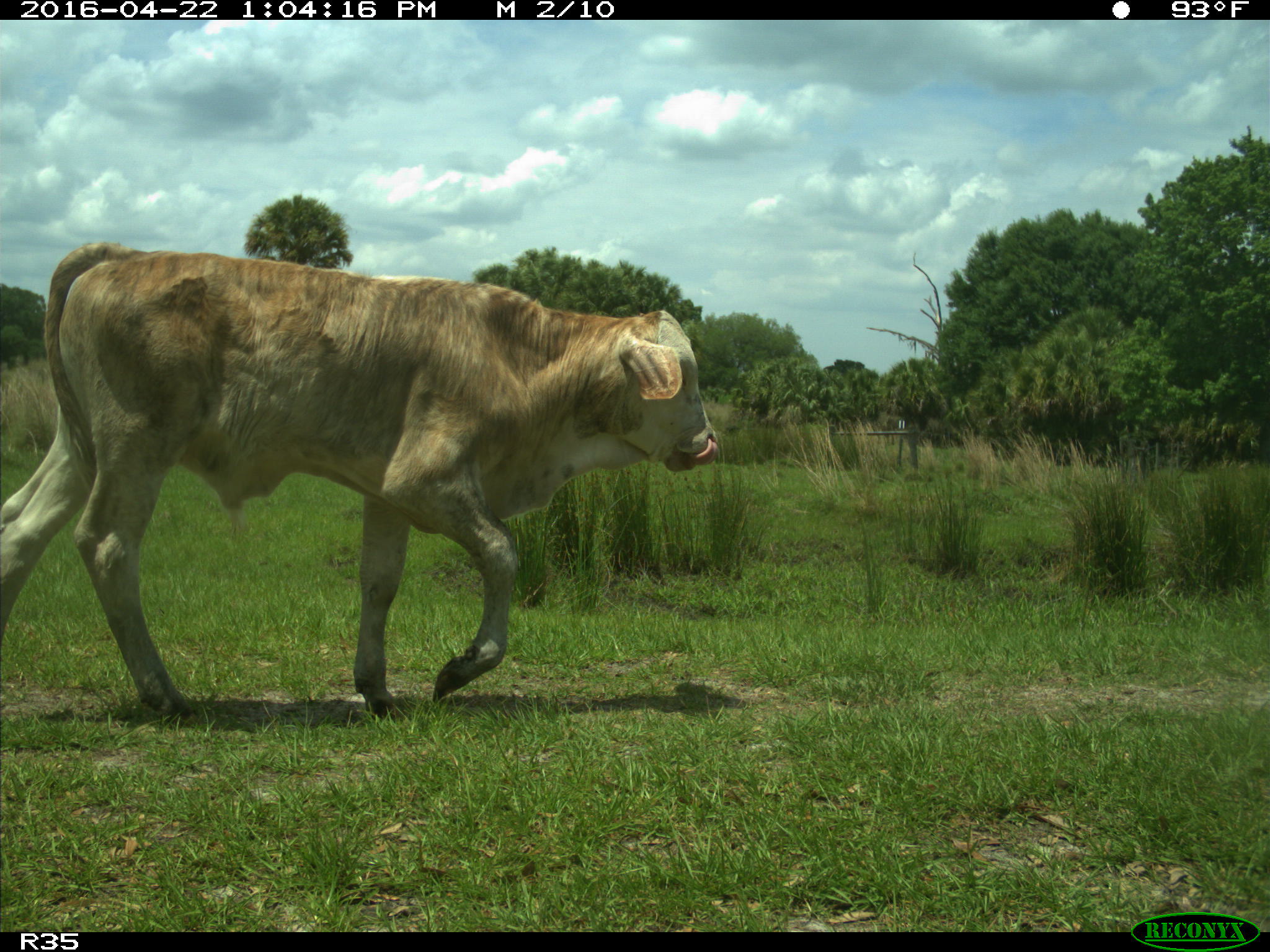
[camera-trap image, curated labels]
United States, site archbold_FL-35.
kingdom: Animalia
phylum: Chordata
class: Mammalia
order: Artiodactyla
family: Bovidae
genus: Bos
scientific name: Bos taurus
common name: domestic cow